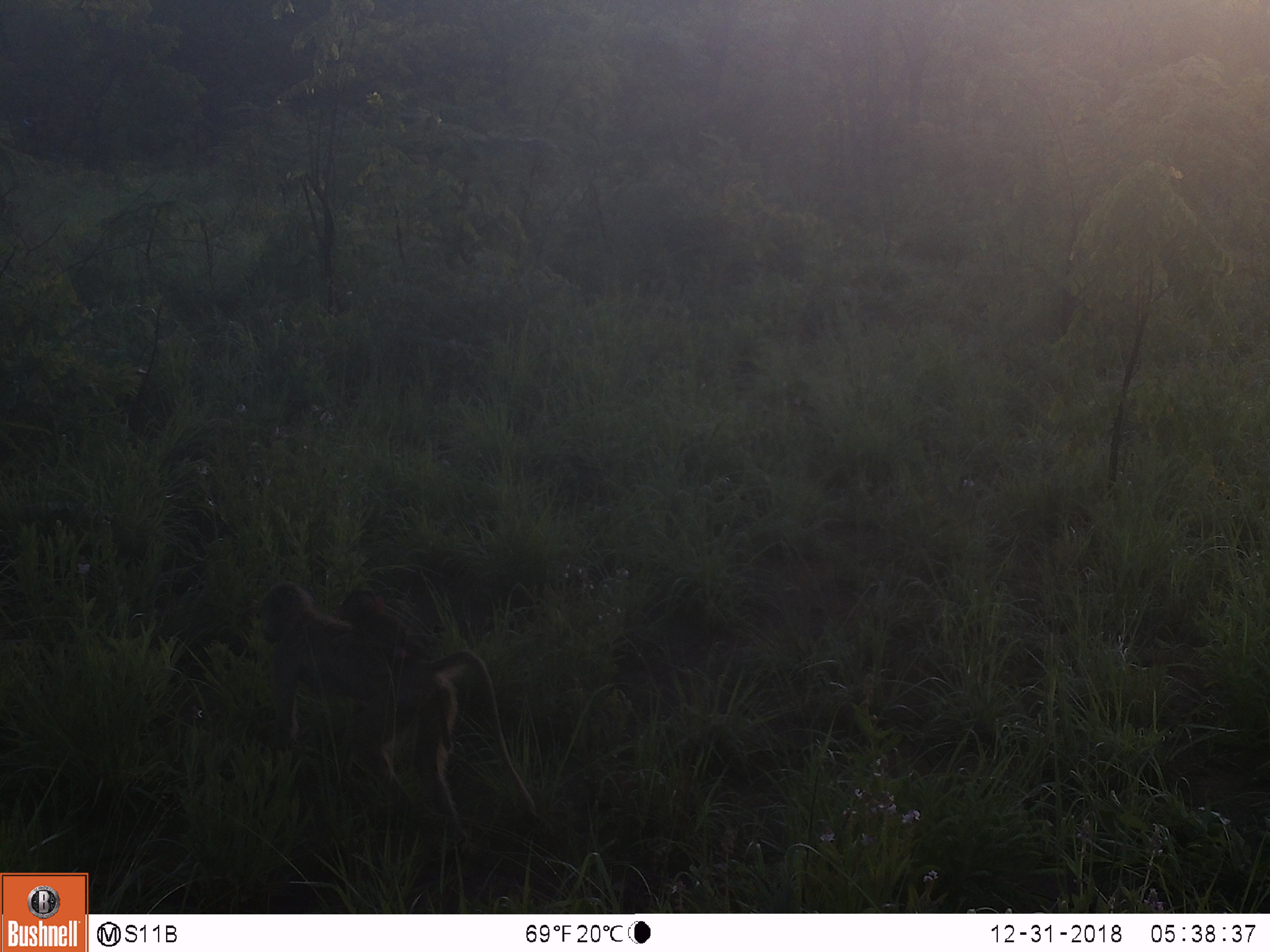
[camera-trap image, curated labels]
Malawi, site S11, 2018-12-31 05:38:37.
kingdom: Animalia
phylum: Chordata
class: Mammalia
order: Primates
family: Cercopithecidae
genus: Papio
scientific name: Papio cynocephalus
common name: yellow baboon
Yellow baboon (Papio cynocephalus), count 2.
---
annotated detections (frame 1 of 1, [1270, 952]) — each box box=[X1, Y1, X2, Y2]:
yellow baboon: box=[248, 567, 551, 838]; box=[332, 559, 440, 682]